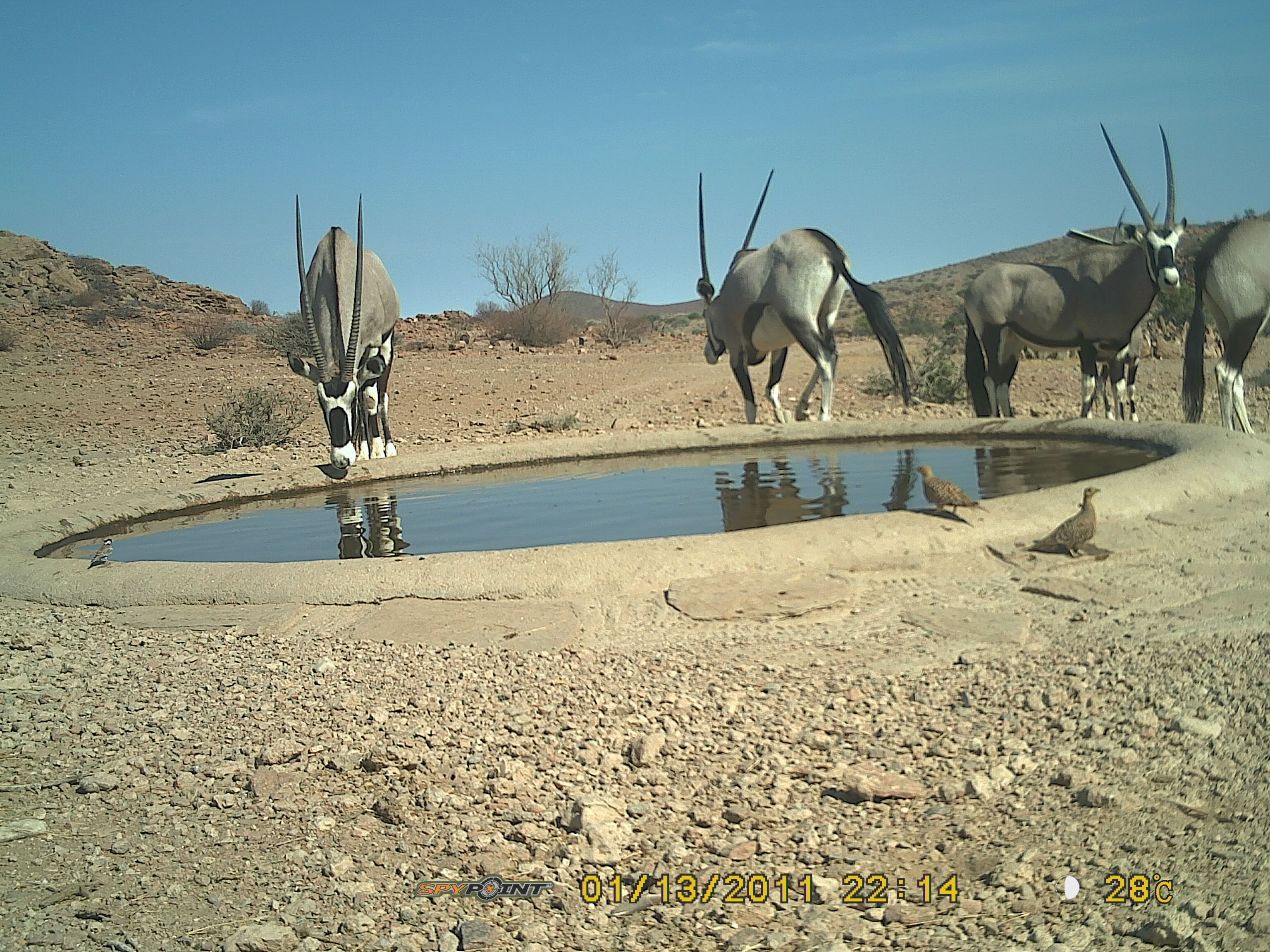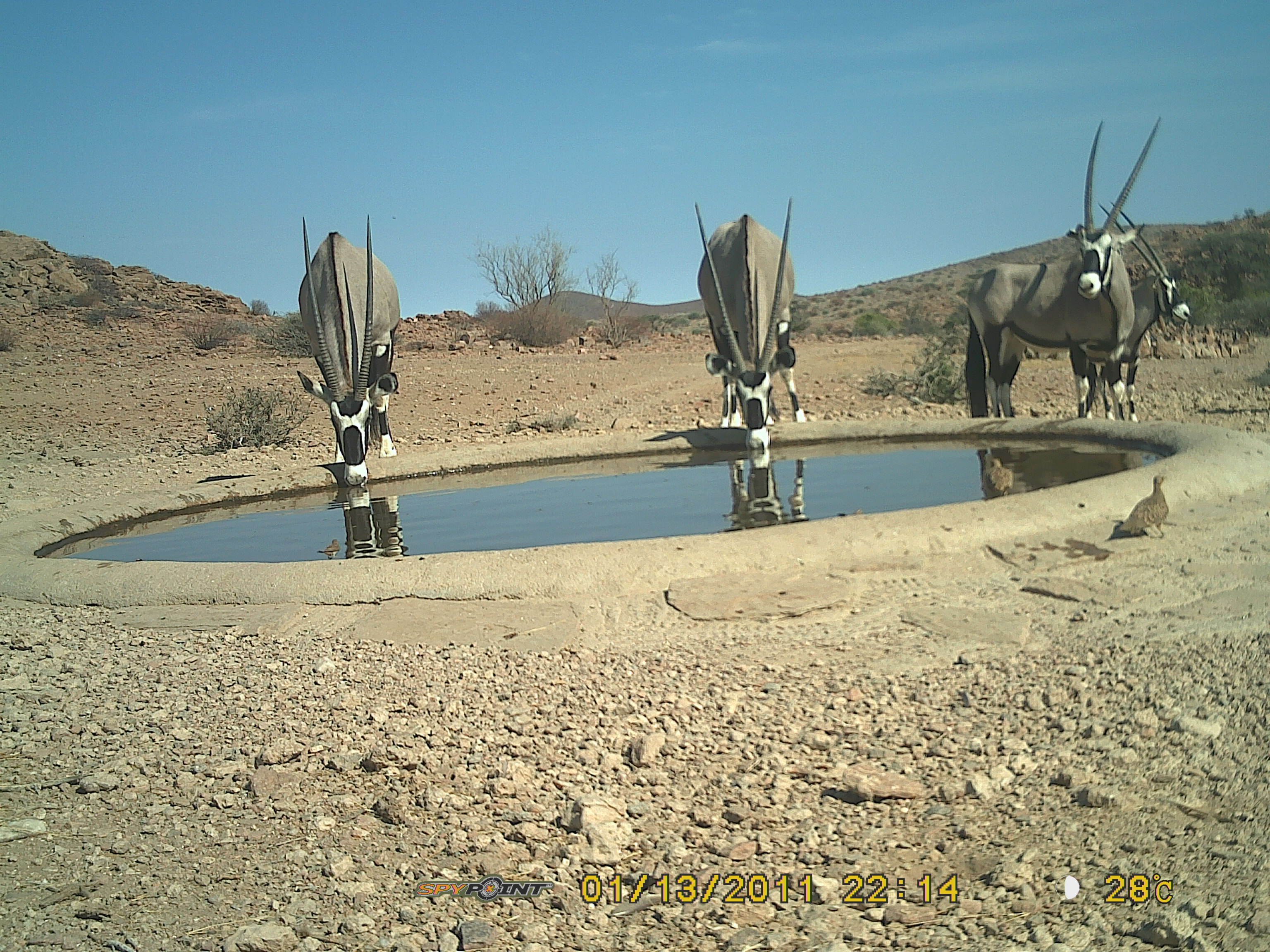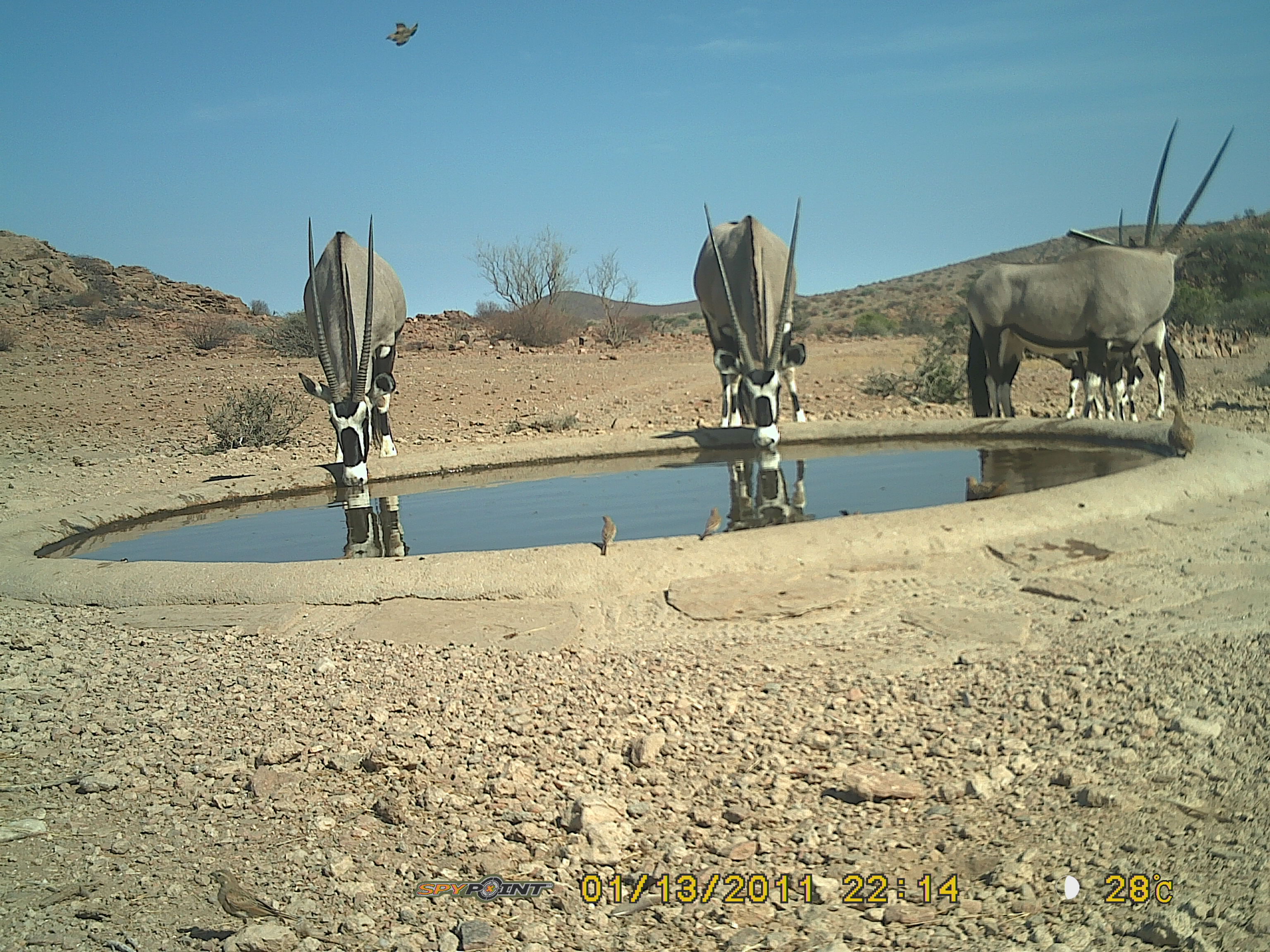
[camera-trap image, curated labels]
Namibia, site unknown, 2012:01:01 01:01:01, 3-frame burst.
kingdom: Animalia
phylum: Chordata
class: Mammalia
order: Artiodactyla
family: Bovidae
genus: Oryx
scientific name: Oryx gazella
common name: gemsbok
Oryx gazella (gemsbok).